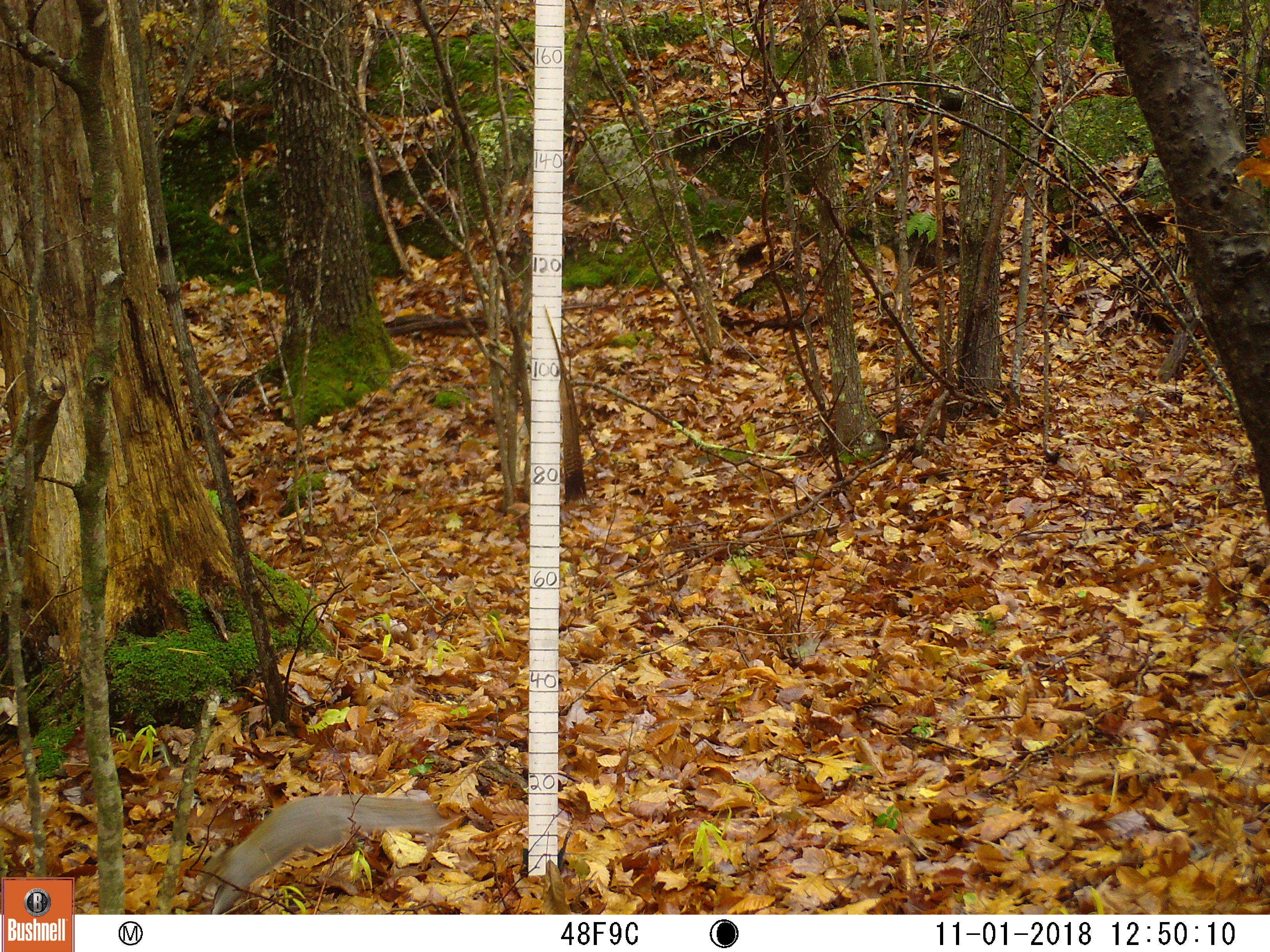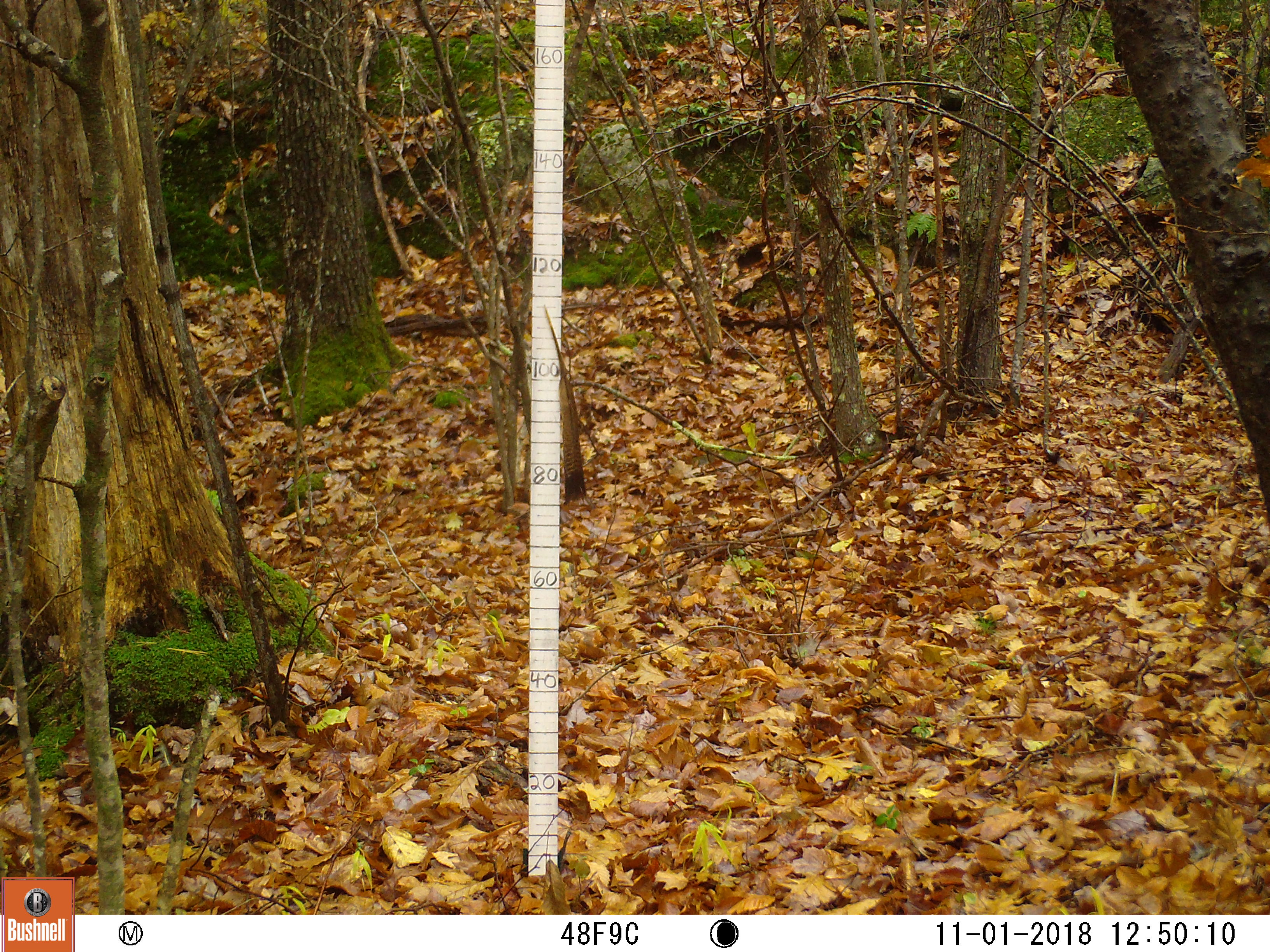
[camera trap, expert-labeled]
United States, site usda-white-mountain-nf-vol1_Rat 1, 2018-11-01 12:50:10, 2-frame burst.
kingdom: Animalia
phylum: Chordata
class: Mammalia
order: Rodentia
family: Sciuridae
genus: Sciurus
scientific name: Sciurus carolinensis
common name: gray squirrel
Gray squirrel (Sciurus carolinensis).